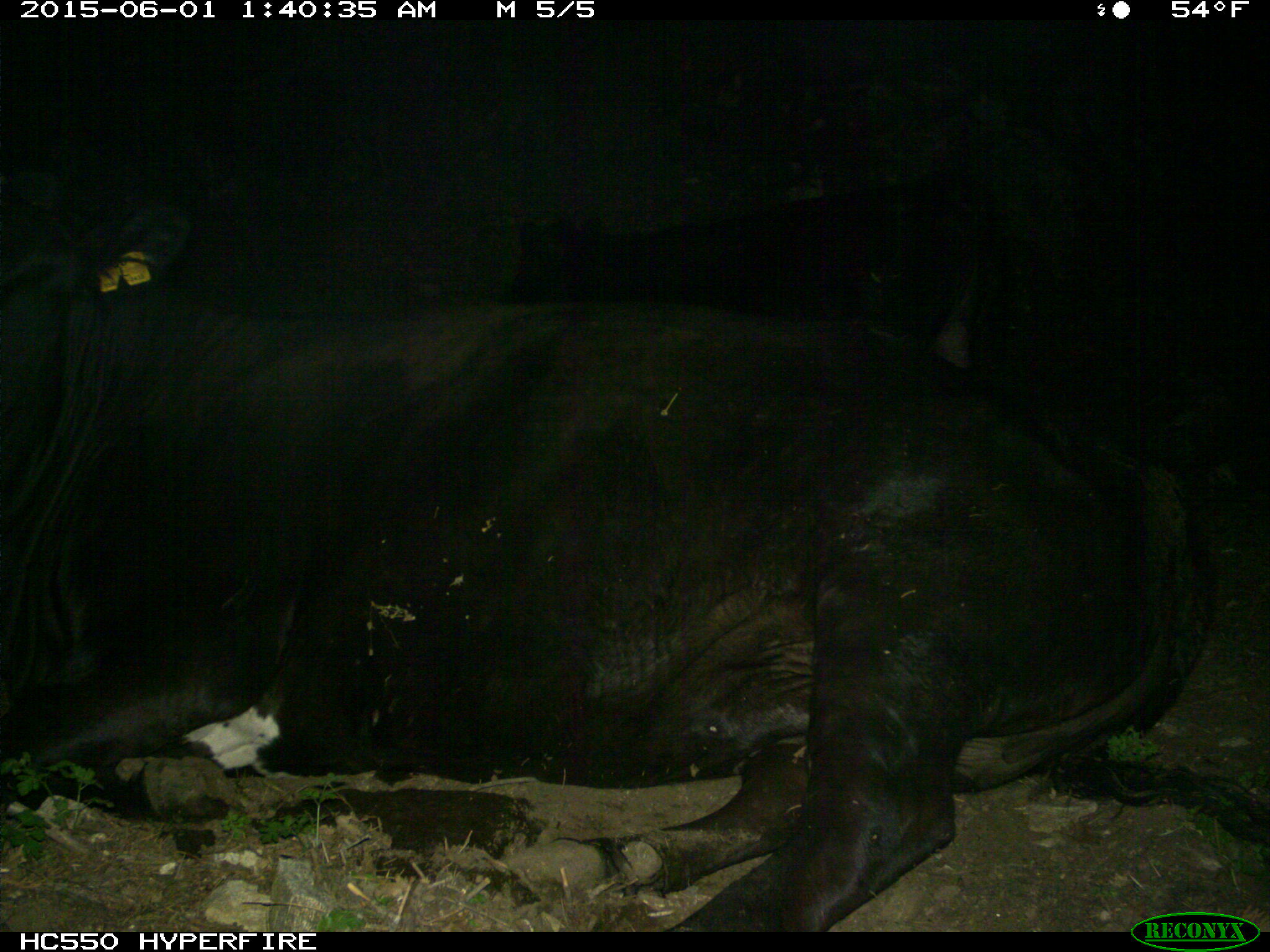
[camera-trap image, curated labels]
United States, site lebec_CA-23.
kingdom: Animalia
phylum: Chordata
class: Mammalia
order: Artiodactyla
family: Bovidae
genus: Bos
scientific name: Bos taurus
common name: domestic cow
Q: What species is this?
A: Bos taurus (domestic cow).